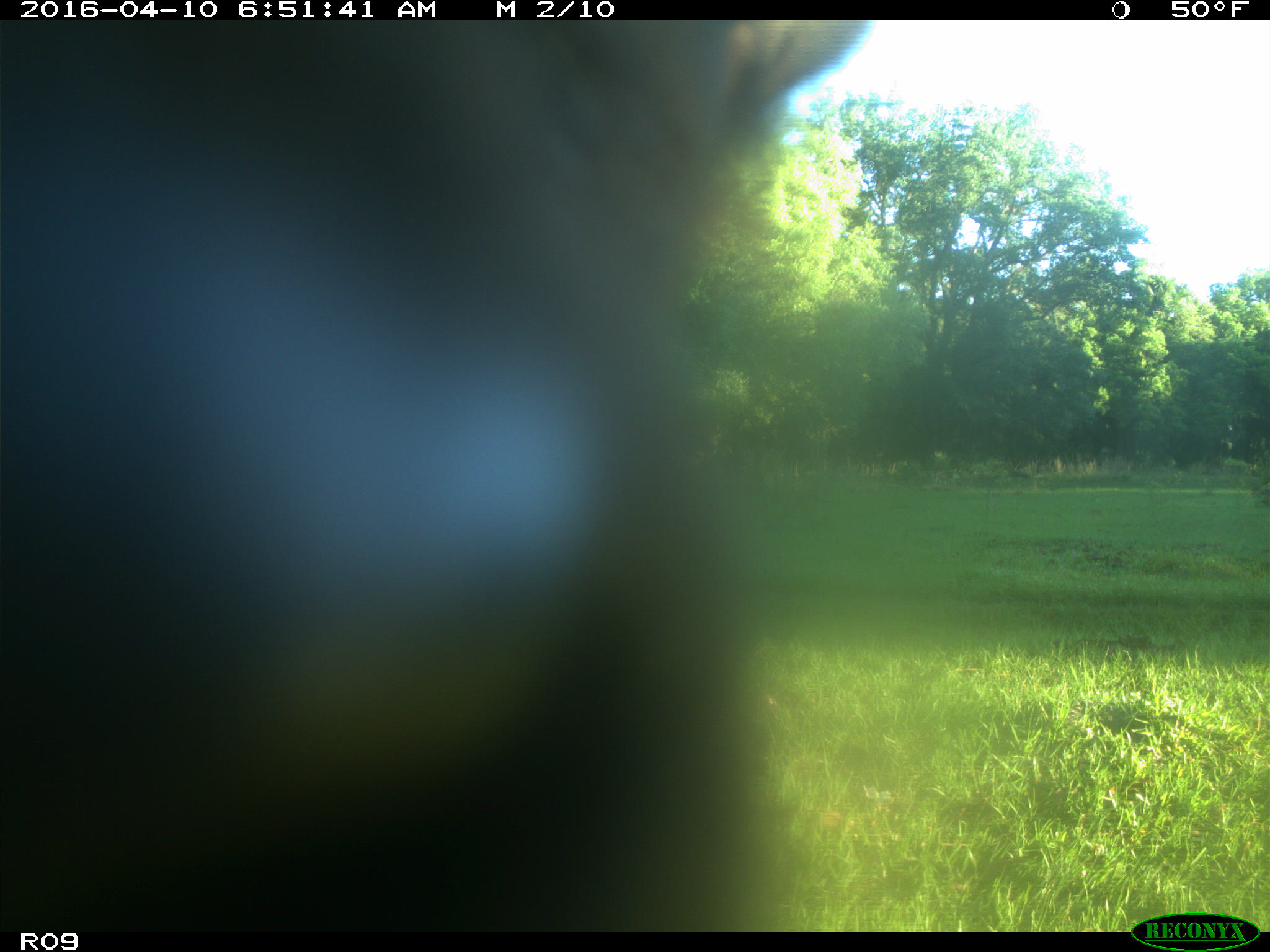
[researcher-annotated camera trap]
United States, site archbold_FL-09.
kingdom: Animalia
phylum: Chordata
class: Mammalia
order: Artiodactyla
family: Bovidae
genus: Bos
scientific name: Bos taurus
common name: domestic cow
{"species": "Bos taurus (domestic cow)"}